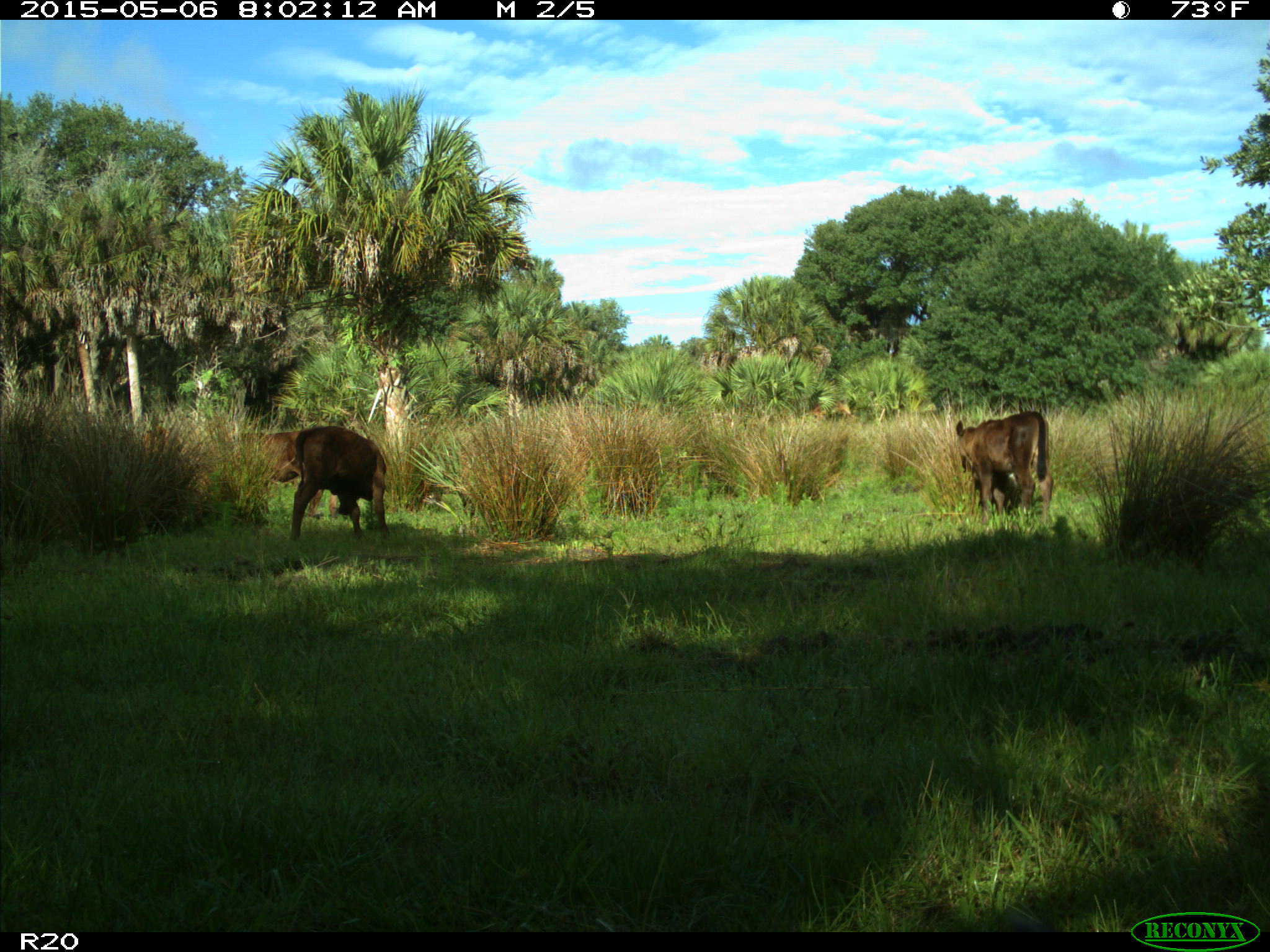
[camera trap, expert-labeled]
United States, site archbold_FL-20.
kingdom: Animalia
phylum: Chordata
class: Mammalia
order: Artiodactyla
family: Bovidae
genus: Bos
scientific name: Bos taurus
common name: domestic cow